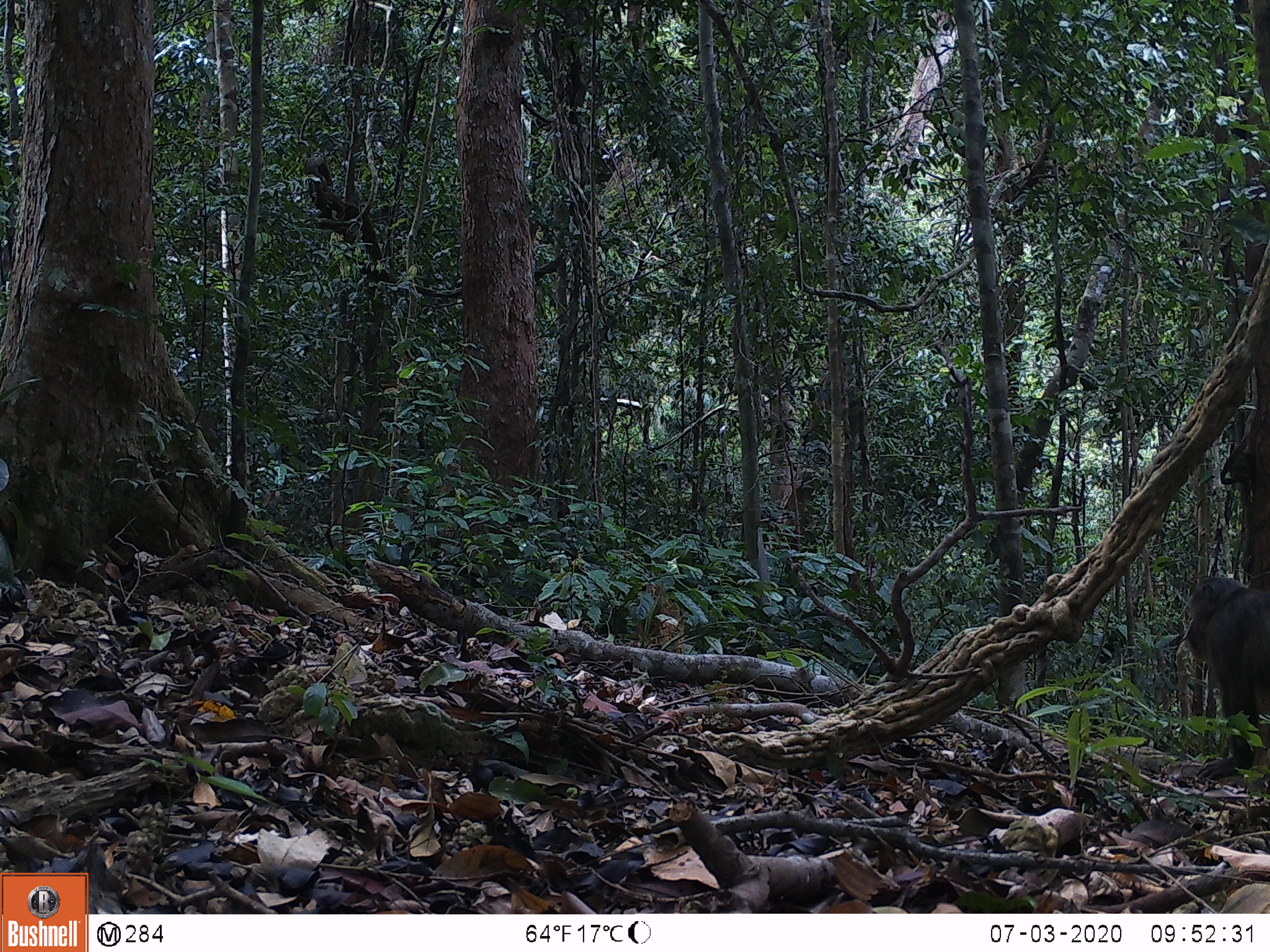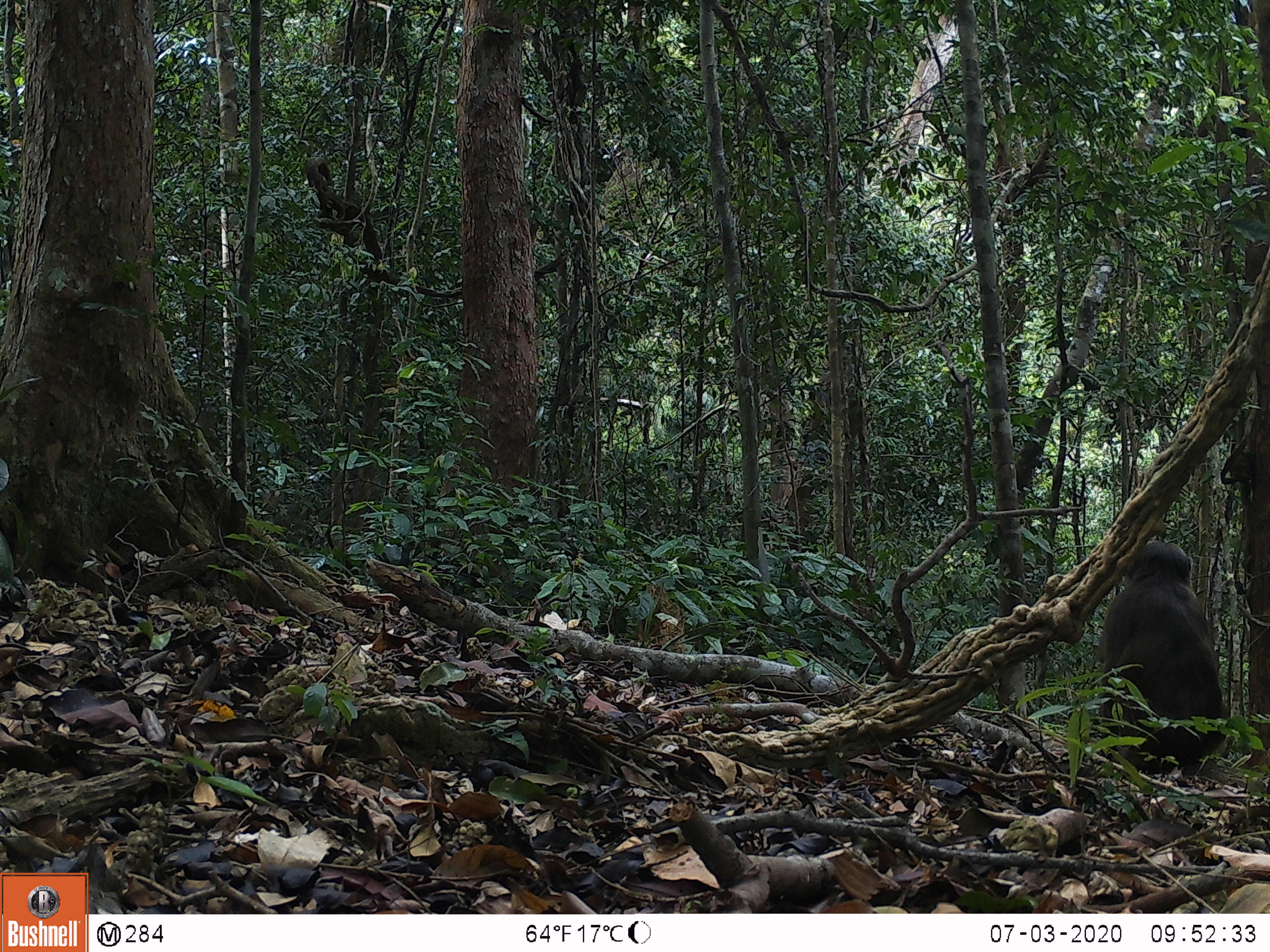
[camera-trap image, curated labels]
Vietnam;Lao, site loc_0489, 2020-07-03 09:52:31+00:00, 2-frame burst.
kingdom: Animalia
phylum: Chordata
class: Mammalia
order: Primates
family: Cercopithecidae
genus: Macaca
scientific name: Macaca arctoides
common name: stump-tailed macaque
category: stump tailed macaque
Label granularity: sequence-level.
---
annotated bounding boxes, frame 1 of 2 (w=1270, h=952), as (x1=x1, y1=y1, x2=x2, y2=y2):
stump tailed macaque: (x1=1183, y1=574, x2=1270, y2=780)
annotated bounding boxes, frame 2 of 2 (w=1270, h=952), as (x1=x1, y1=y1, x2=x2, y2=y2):
stump tailed macaque: (x1=1095, y1=539, x2=1224, y2=771)